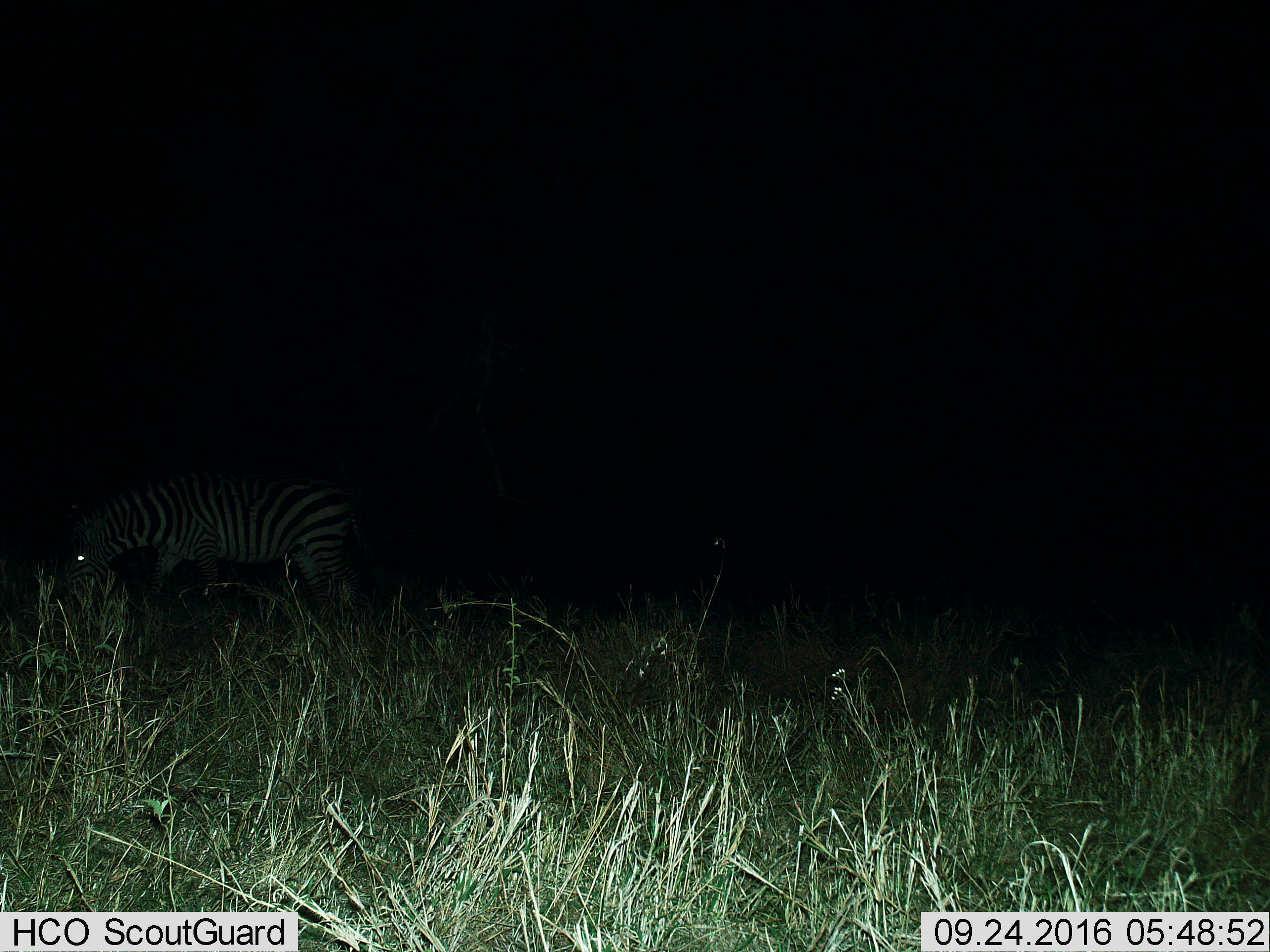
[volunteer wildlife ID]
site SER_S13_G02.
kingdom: Animalia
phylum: Chordata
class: Mammalia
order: Perissodactyla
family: Equidae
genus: Equus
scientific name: Equus quagga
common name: plains zebra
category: zebraplains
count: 1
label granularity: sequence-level